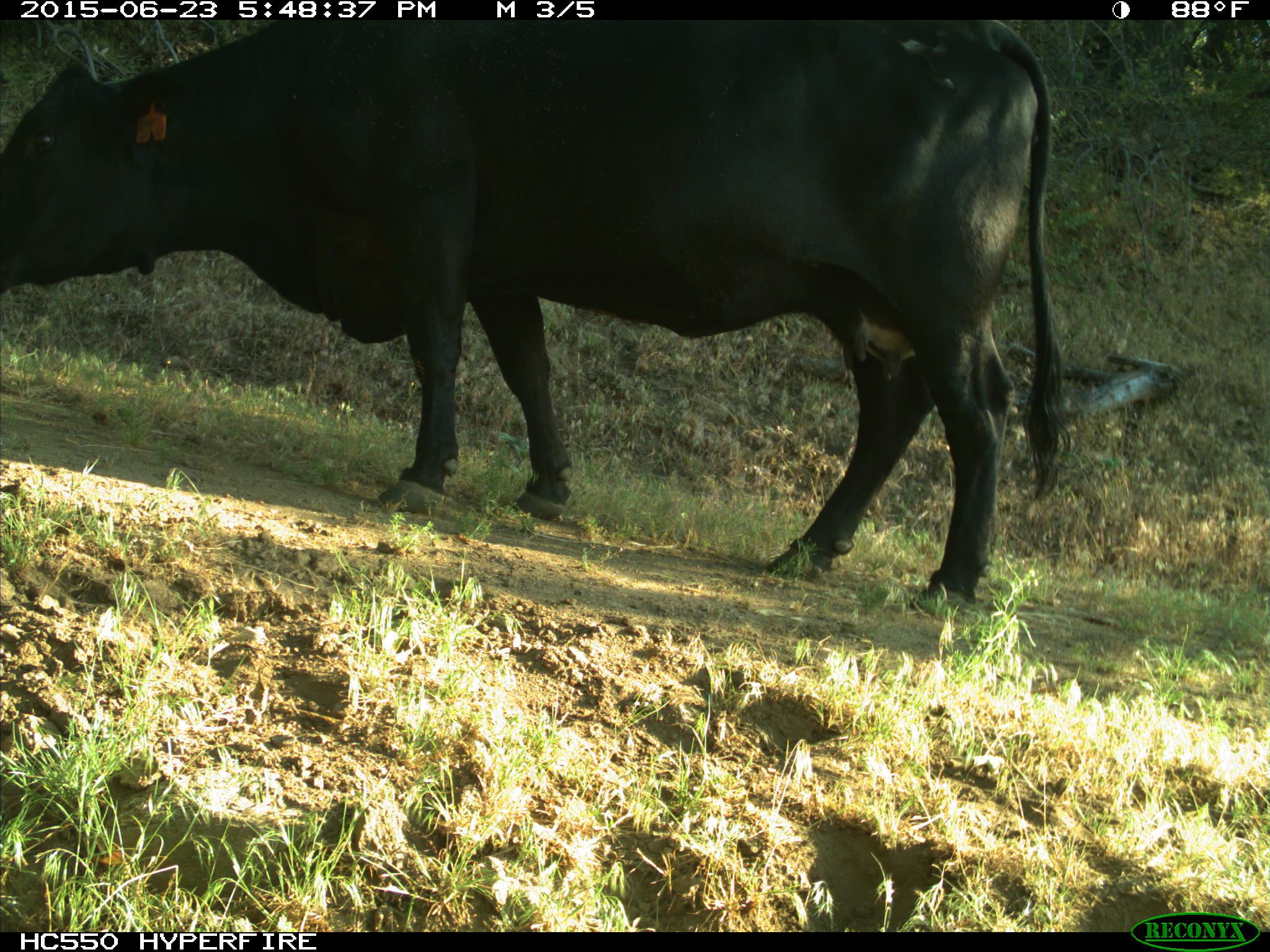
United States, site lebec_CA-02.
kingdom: Animalia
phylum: Chordata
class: Mammalia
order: Artiodactyla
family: Bovidae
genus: Bos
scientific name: Bos taurus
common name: domestic cow